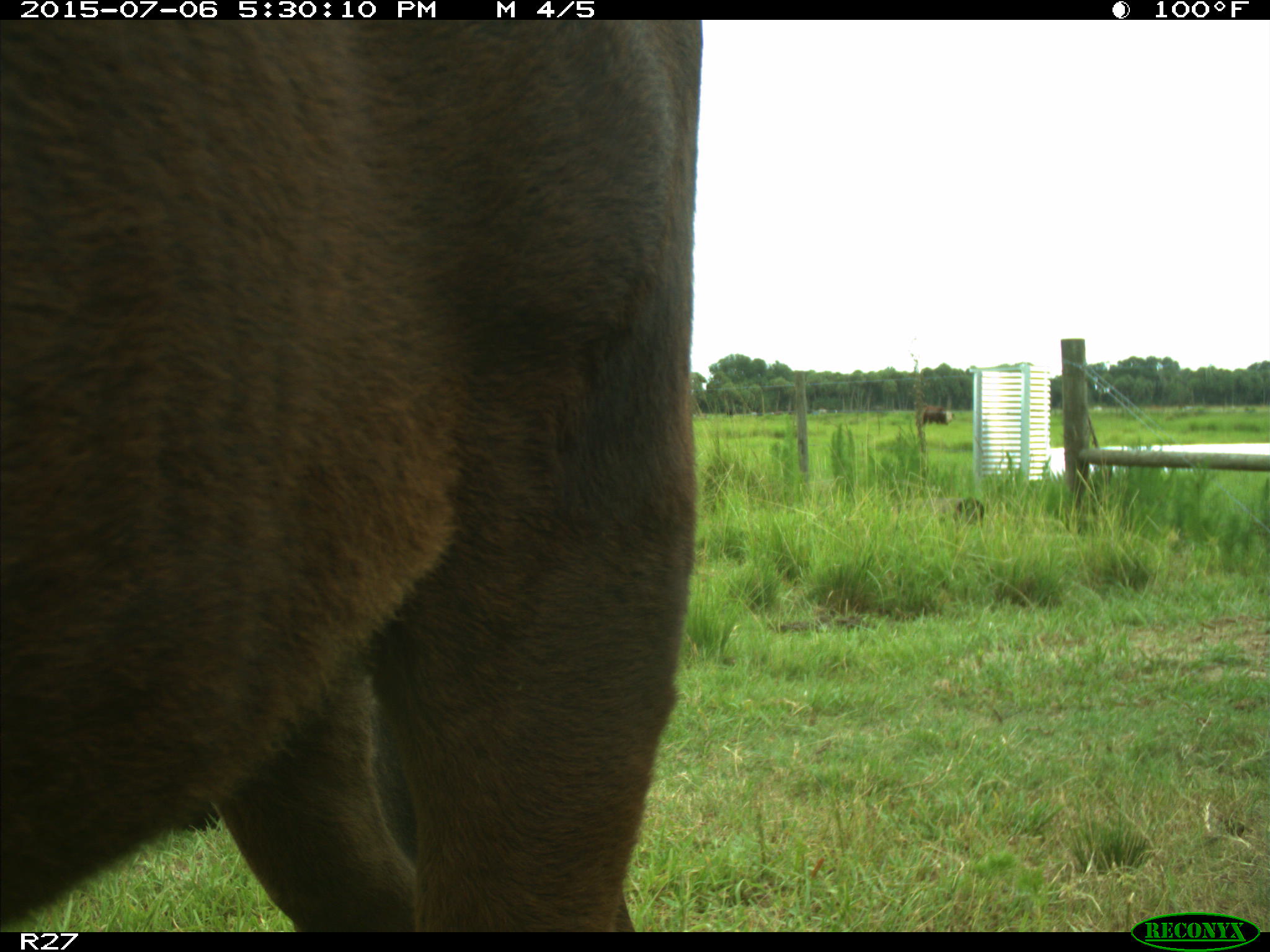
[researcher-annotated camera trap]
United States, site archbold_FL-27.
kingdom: Animalia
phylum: Chordata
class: Mammalia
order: Artiodactyla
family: Bovidae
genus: Bos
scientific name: Bos taurus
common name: domestic cow